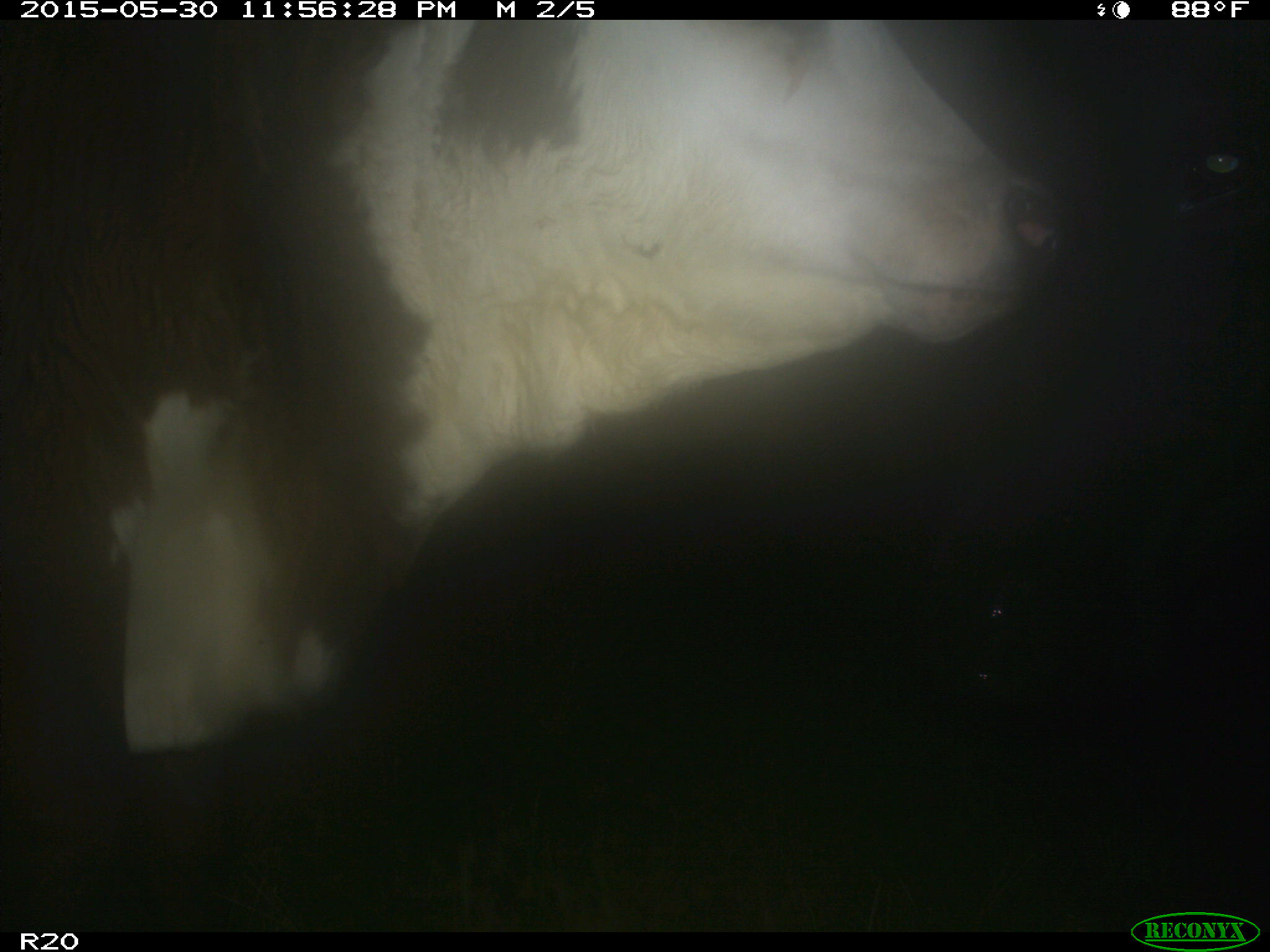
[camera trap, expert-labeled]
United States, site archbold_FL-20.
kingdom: Animalia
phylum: Chordata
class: Mammalia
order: Artiodactyla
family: Bovidae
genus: Bos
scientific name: Bos taurus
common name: domestic cow